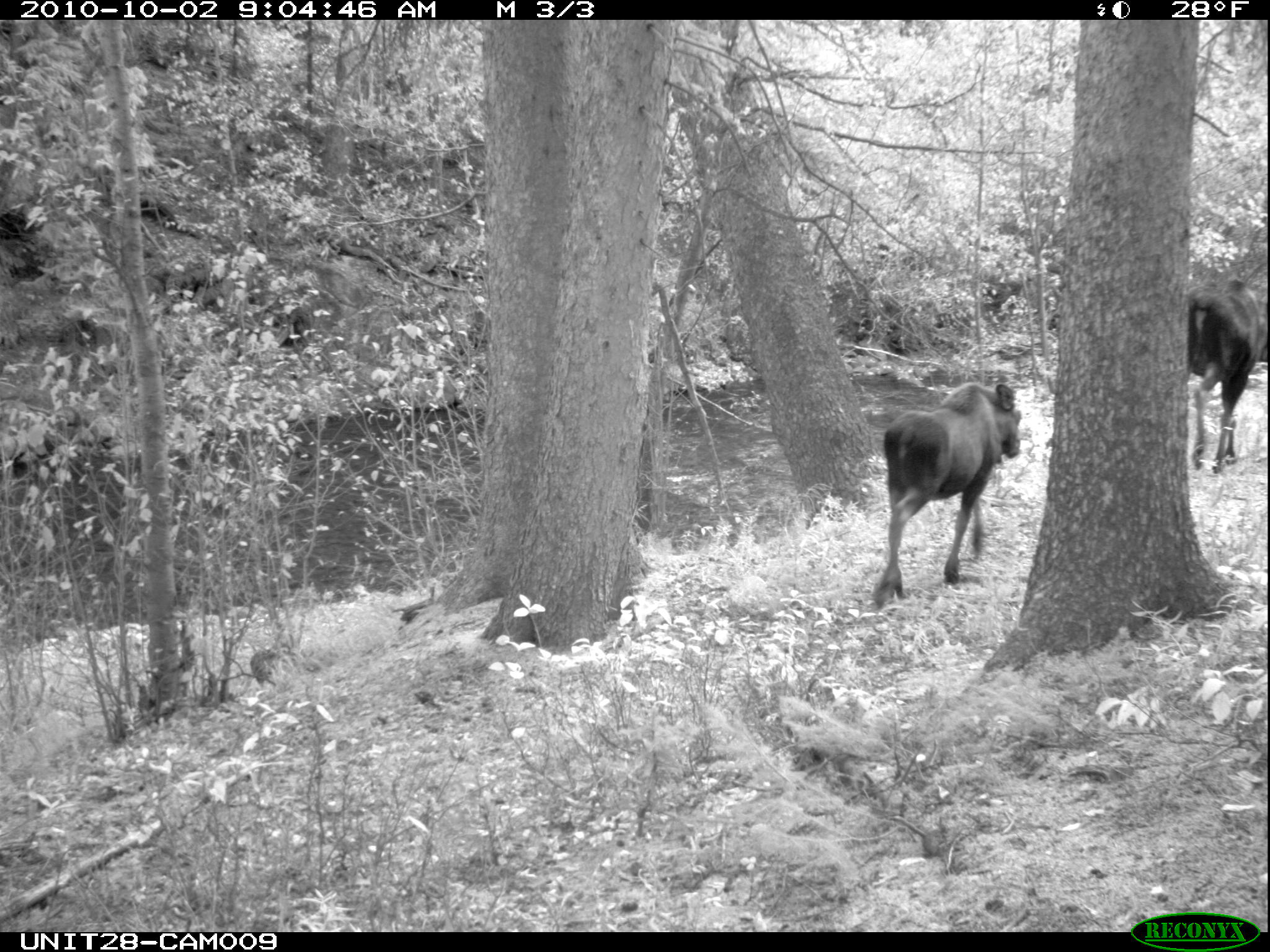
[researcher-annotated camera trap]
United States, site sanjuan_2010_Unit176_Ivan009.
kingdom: Animalia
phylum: Chordata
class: Mammalia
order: Artiodactyla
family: Cervidae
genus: Alces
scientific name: Alces alces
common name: moose